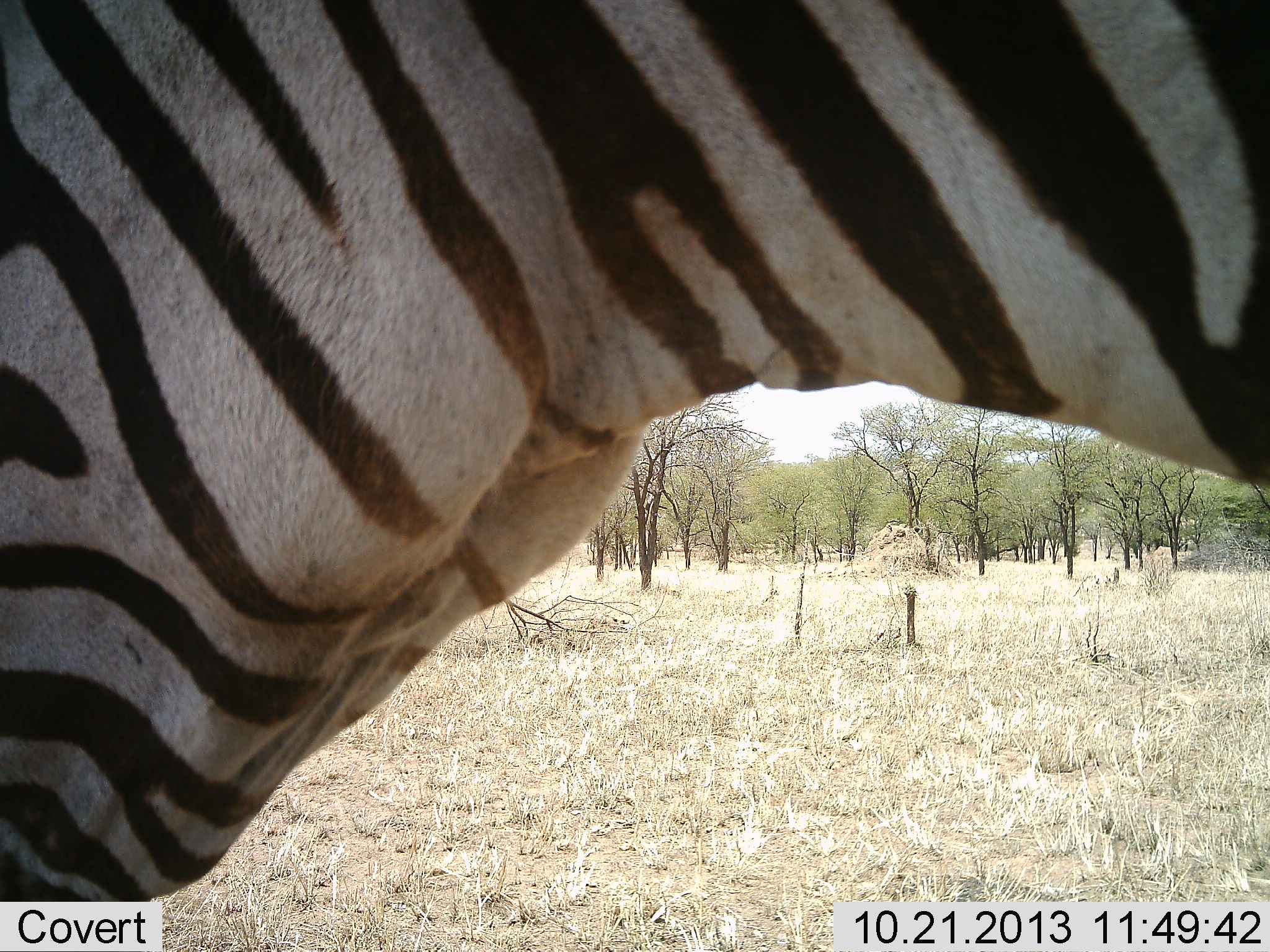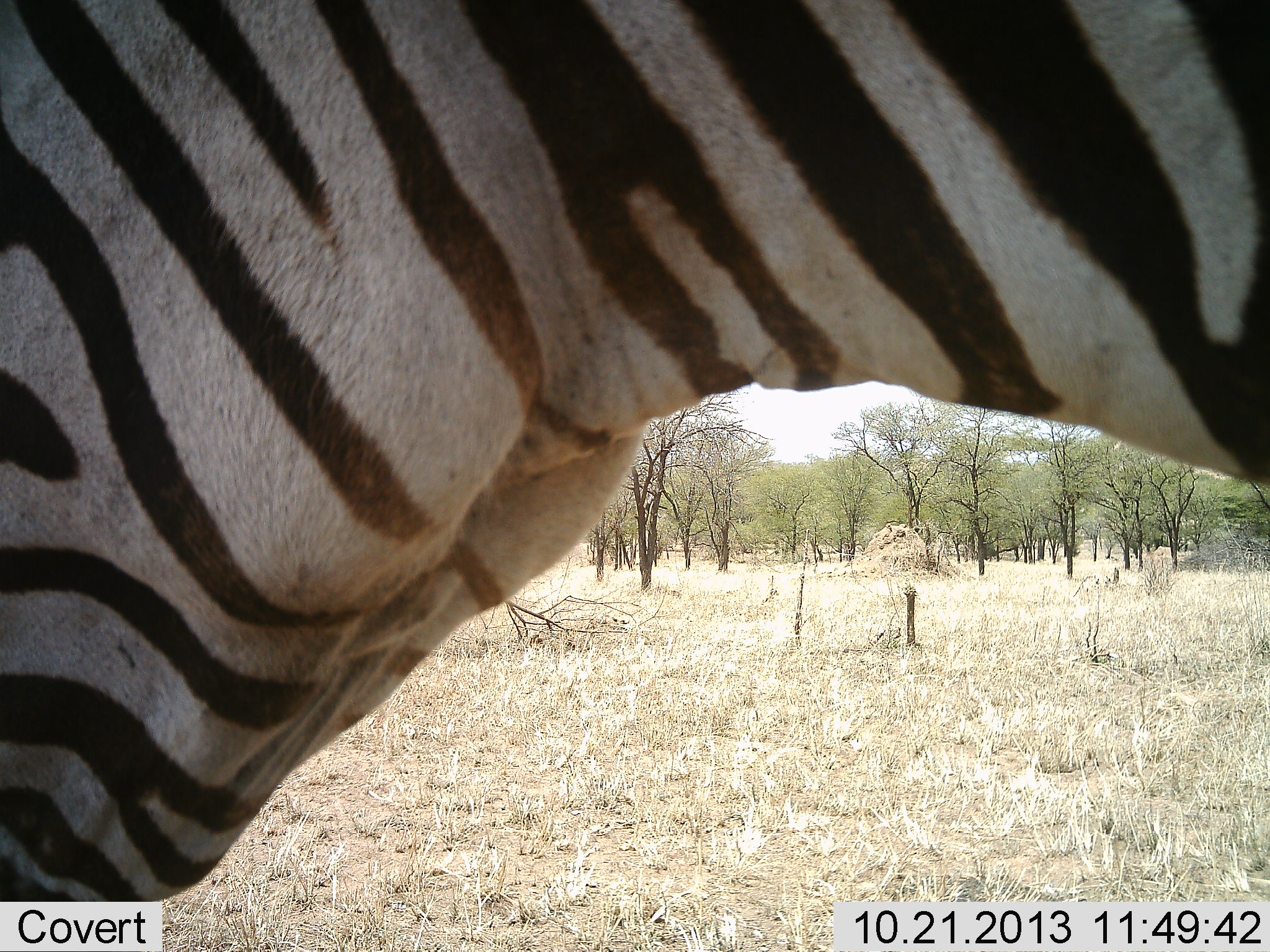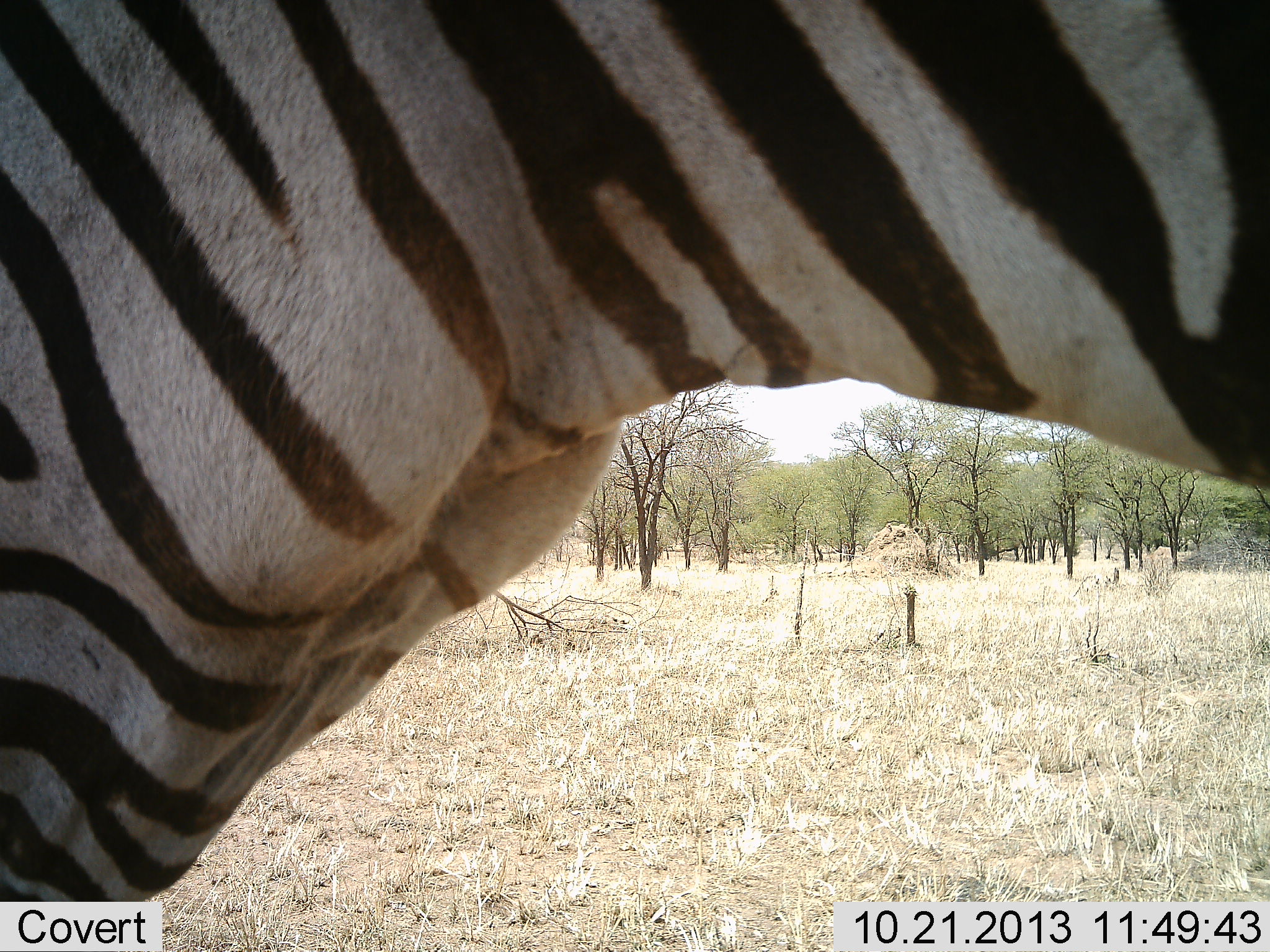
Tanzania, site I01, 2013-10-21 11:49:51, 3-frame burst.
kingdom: Animalia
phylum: Chordata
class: Mammalia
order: Perissodactyla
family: Equidae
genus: Equus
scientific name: Equus quagga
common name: plains zebra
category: zebra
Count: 1.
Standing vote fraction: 80%.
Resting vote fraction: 0%.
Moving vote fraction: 10%.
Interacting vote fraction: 0%.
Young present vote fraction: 0%.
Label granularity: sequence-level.